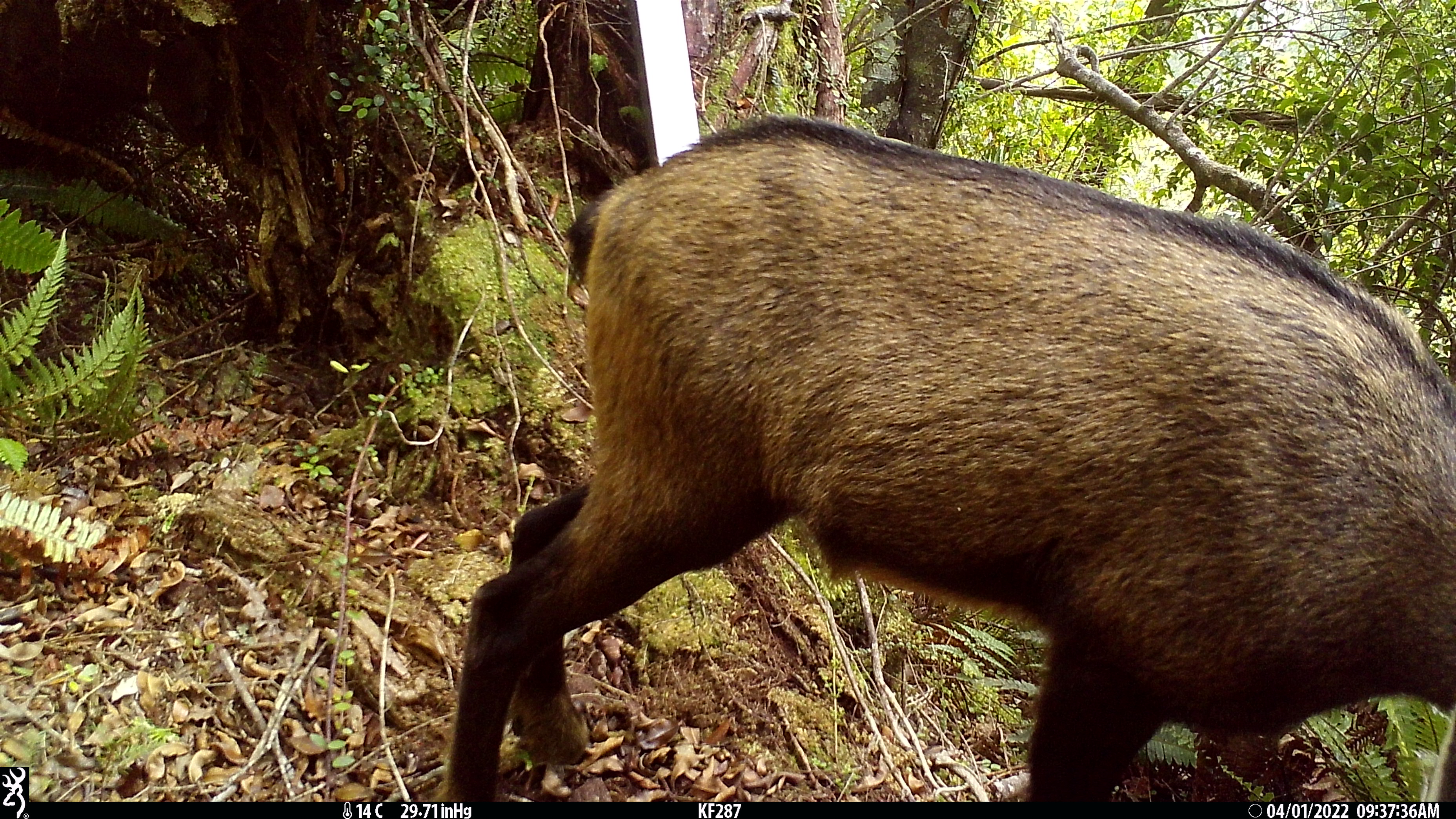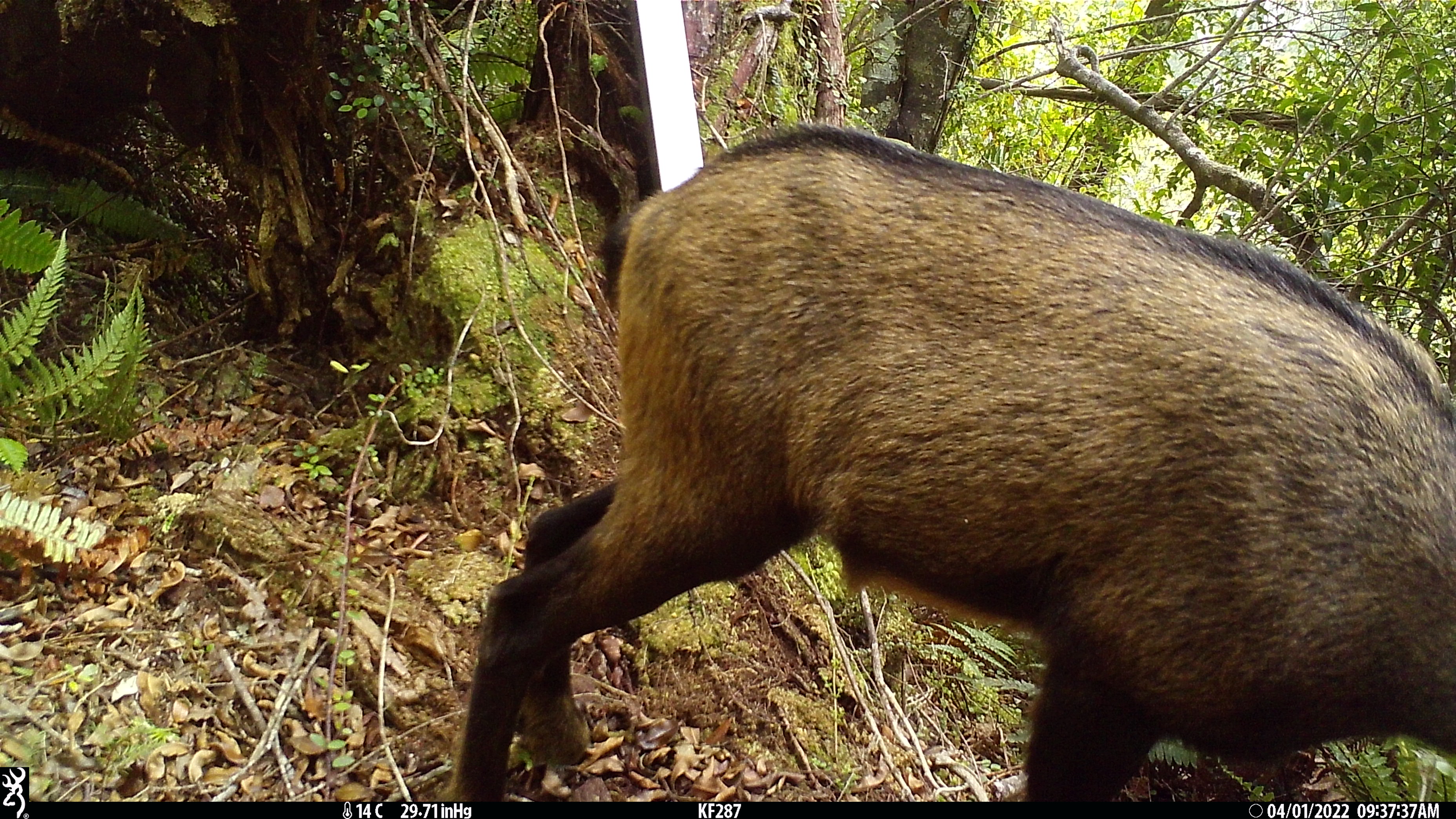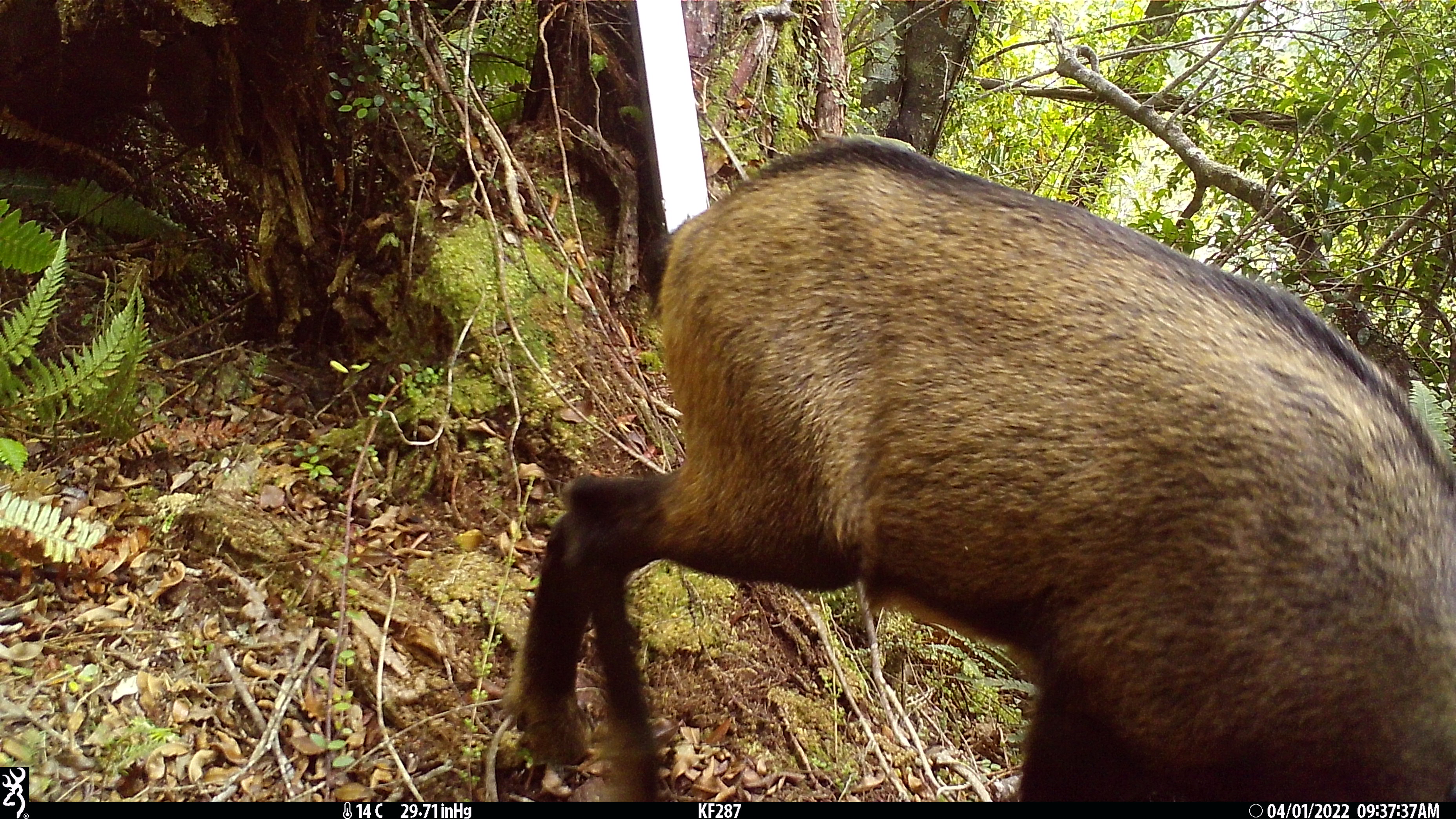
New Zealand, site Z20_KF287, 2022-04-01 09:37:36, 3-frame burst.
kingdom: Animalia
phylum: Chordata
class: Mammalia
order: Artiodactyla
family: Bovidae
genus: Rupicapra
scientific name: Rupicapra rupicapra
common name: alpine chamois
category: chamois